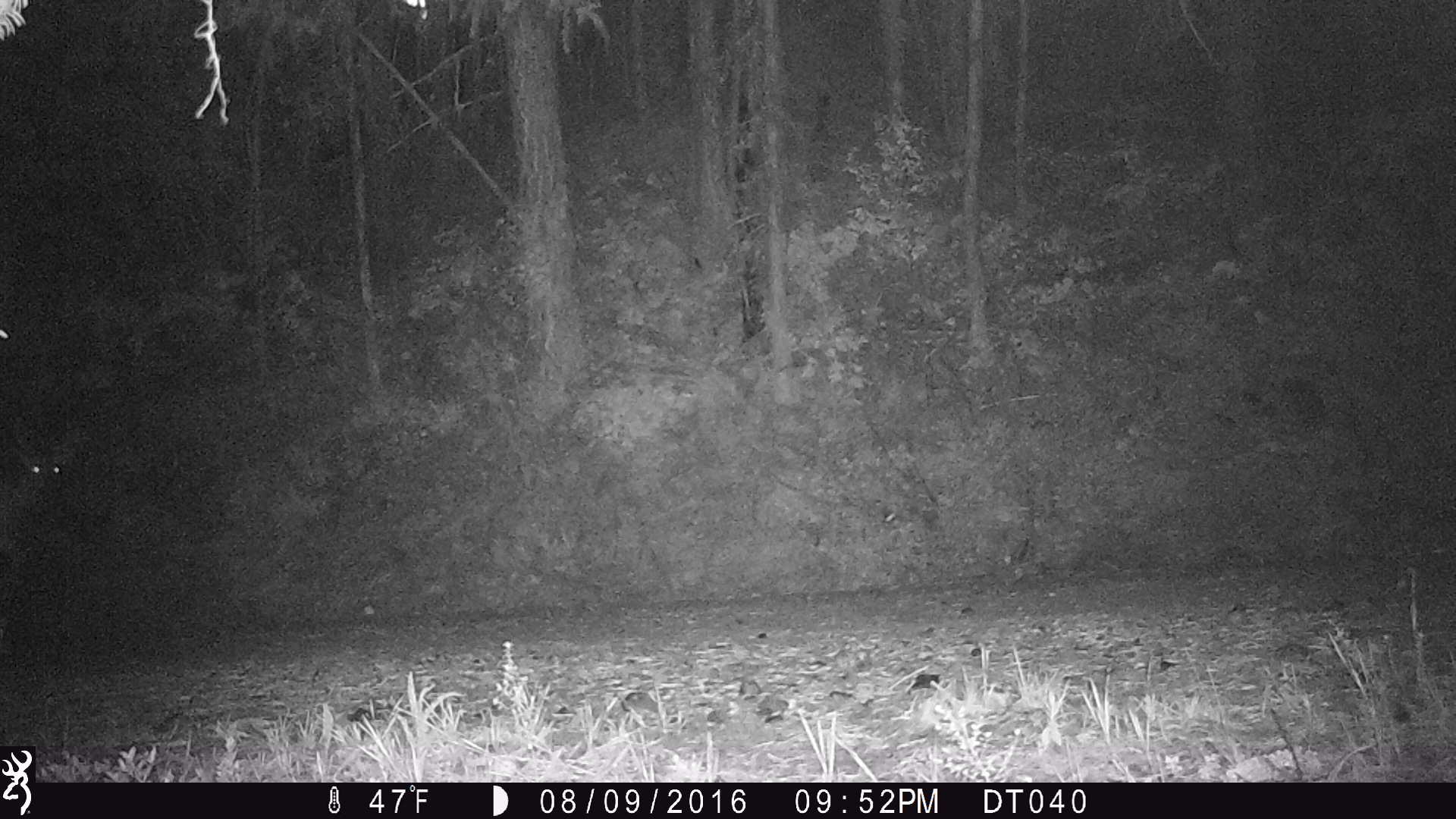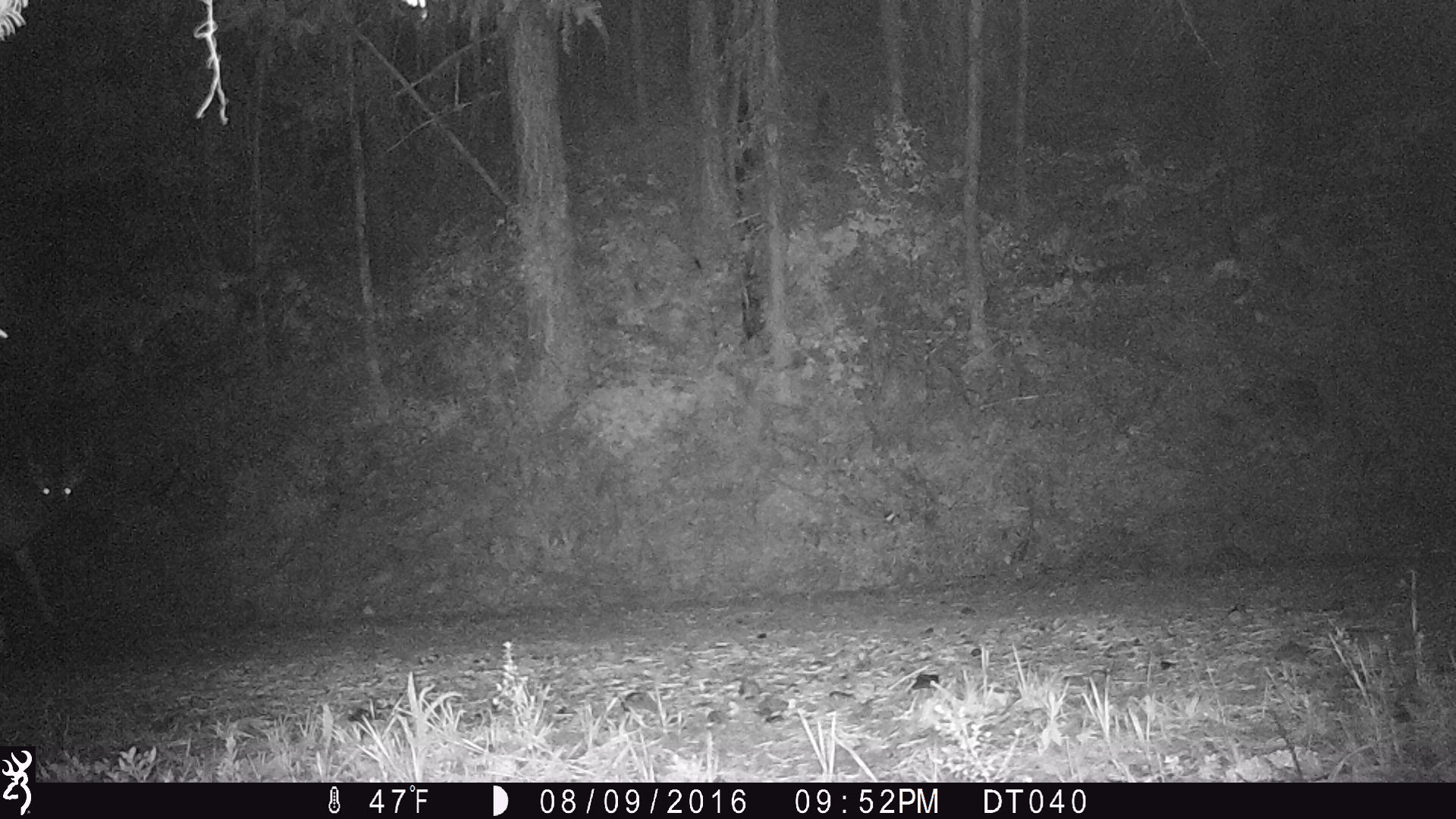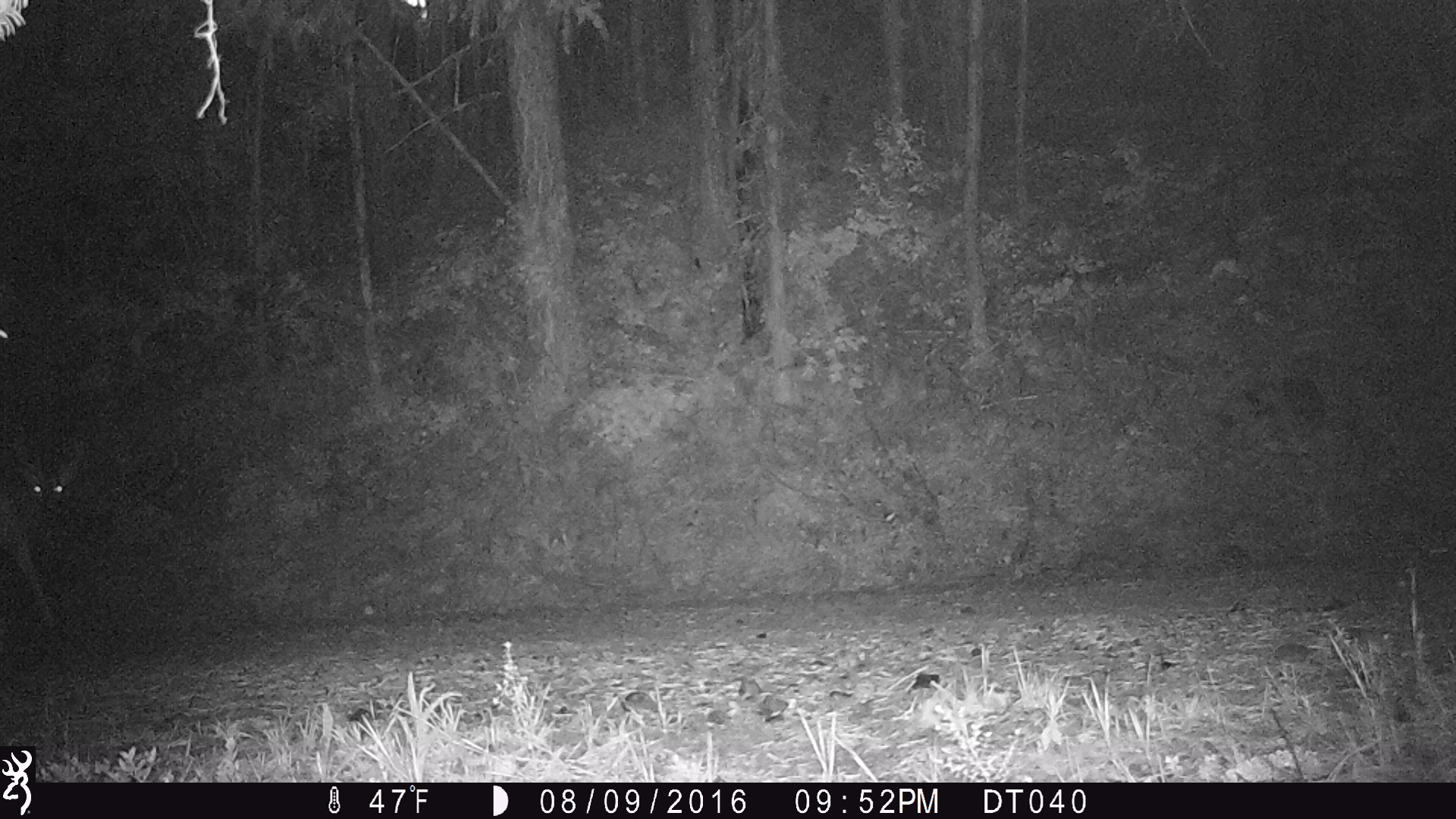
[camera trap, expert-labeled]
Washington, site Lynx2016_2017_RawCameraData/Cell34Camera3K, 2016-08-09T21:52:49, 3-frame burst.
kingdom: Animalia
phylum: Chordata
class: Mammalia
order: Artiodactyla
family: Cervidae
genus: Odocoileus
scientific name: Odocoileus virginianus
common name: white-tailed deer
Odocoileus virginianus (white-tailed deer). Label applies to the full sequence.